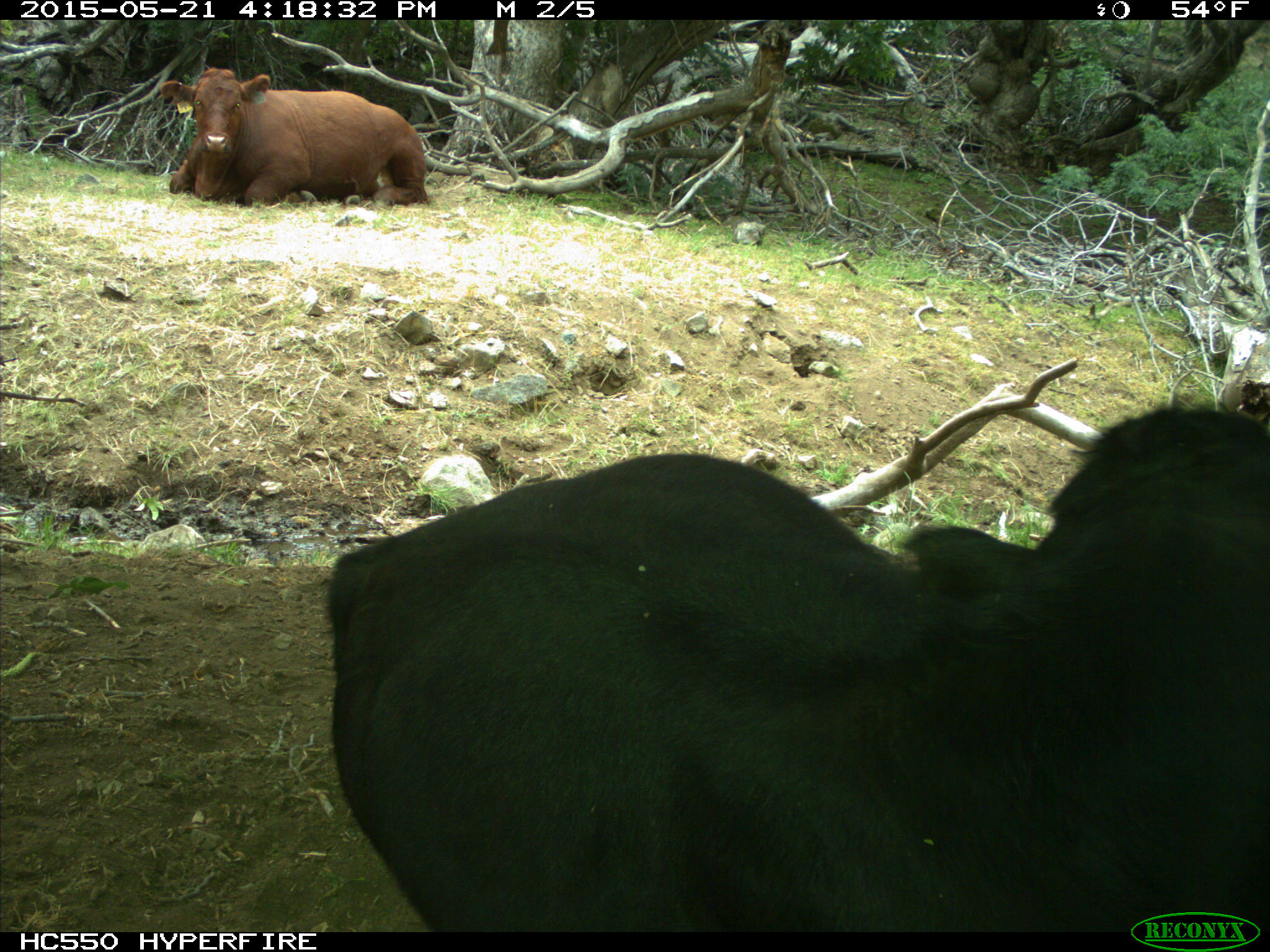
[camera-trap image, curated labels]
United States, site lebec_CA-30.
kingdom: Animalia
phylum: Chordata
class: Mammalia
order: Artiodactyla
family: Bovidae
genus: Bos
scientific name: Bos taurus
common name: domestic cow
Bos taurus (domestic cow).